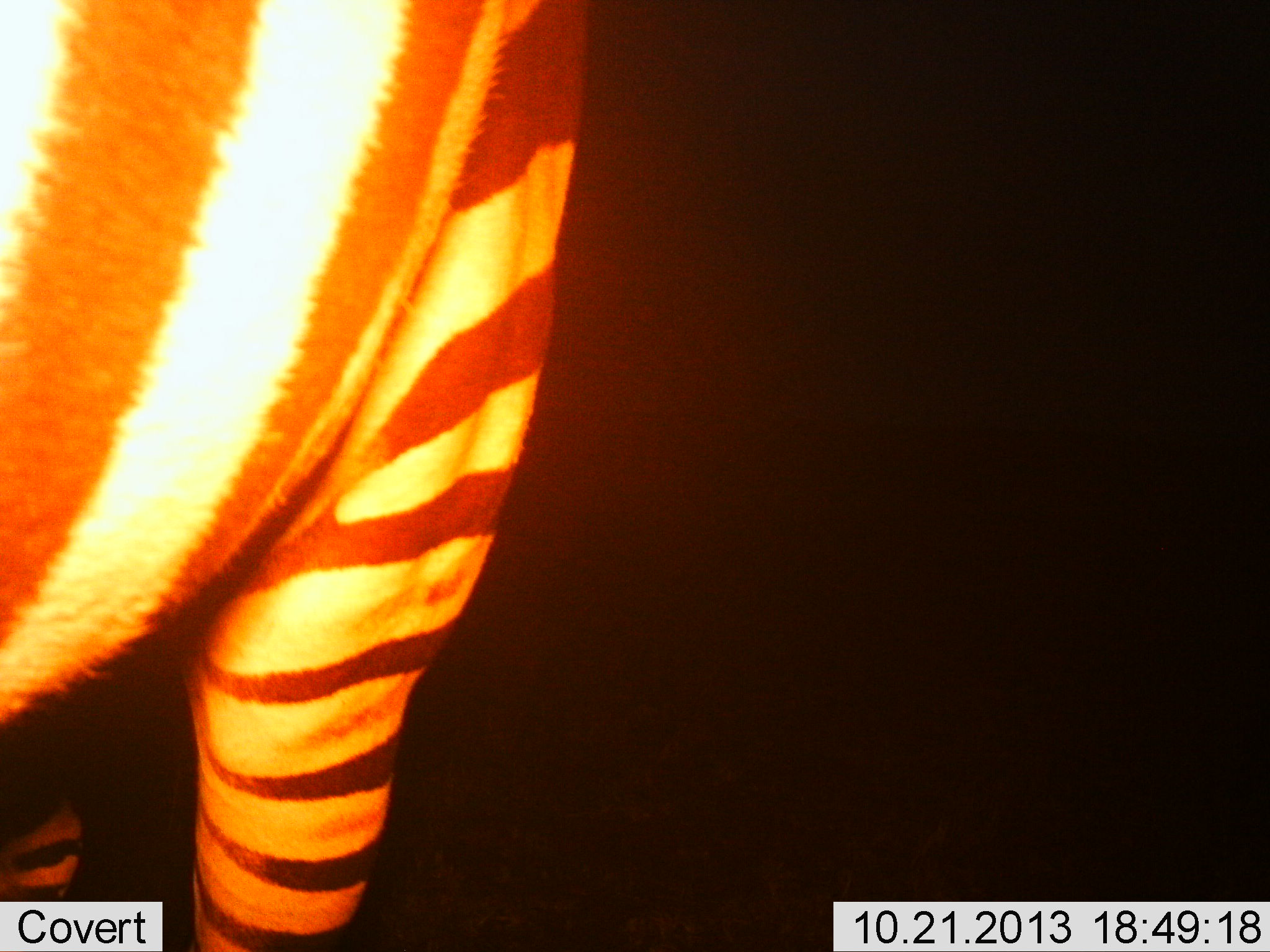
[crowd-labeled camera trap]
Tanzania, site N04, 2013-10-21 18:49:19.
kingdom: Animalia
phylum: Chordata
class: Mammalia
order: Perissodactyla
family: Equidae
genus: Equus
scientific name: Equus quagga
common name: plains zebra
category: zebra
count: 1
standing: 100%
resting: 0%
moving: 0%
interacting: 0%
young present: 0%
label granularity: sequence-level